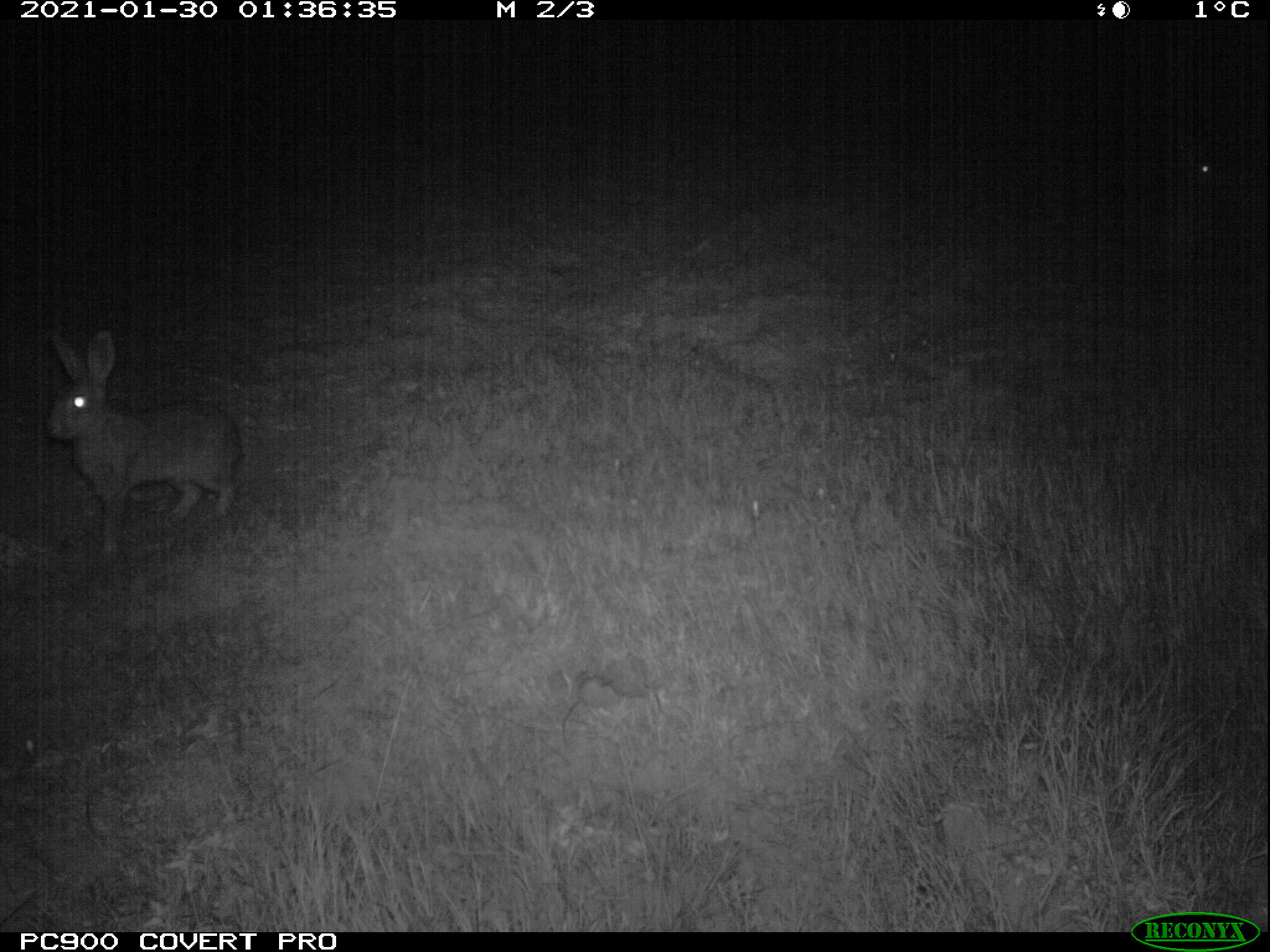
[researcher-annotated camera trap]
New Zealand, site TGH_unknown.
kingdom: Animalia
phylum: Chordata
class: Mammalia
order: Lagomorpha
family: Leporidae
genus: Oryctolagus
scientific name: Oryctolagus cuniculus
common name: european rabbit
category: rabbit